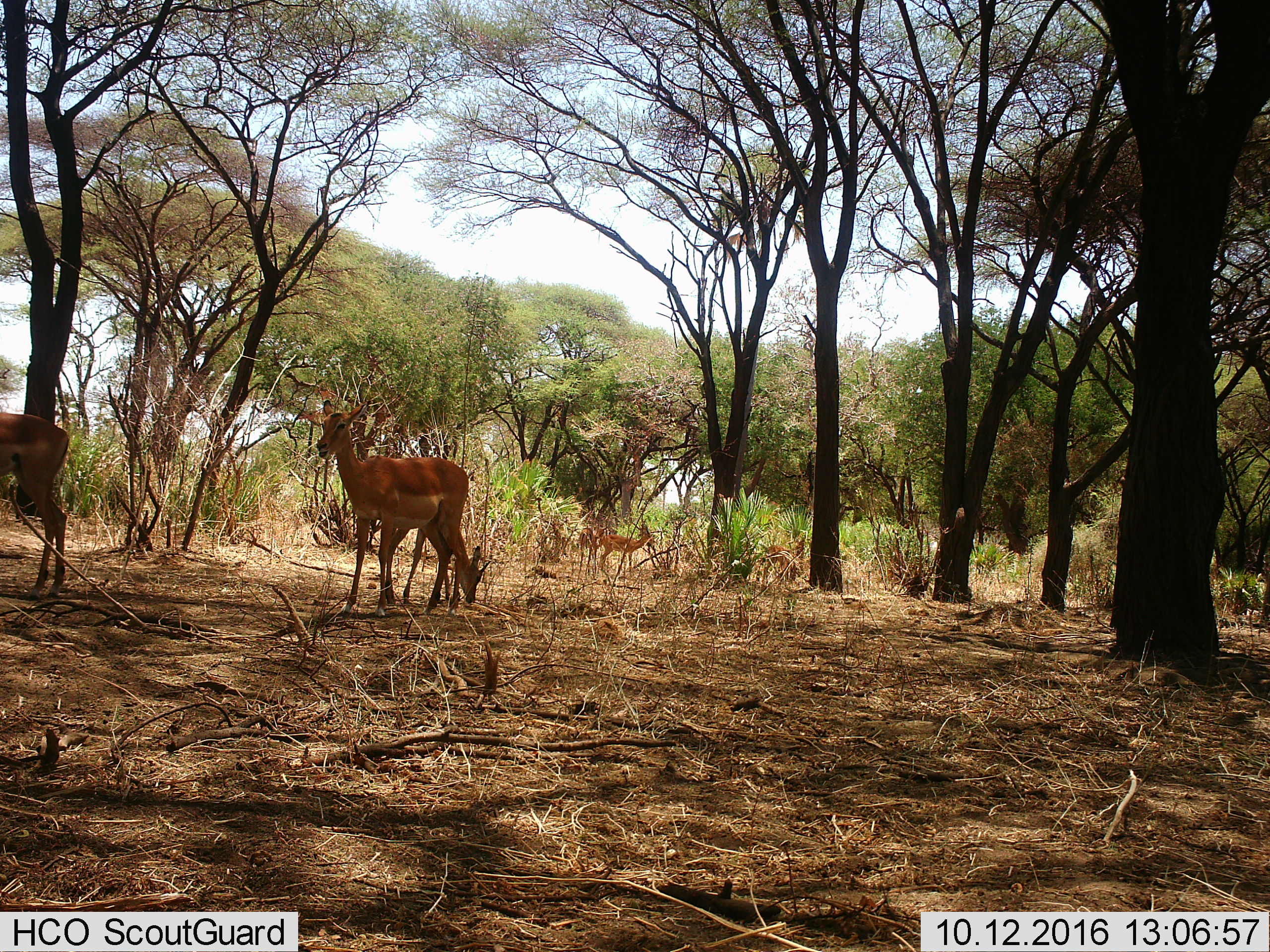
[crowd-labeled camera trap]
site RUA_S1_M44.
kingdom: Animalia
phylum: Chordata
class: Mammalia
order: Artiodactyla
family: Bovidae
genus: Aepyceros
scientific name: Aepyceros melampus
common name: impala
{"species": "impala (Aepyceros melampus)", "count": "5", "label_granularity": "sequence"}